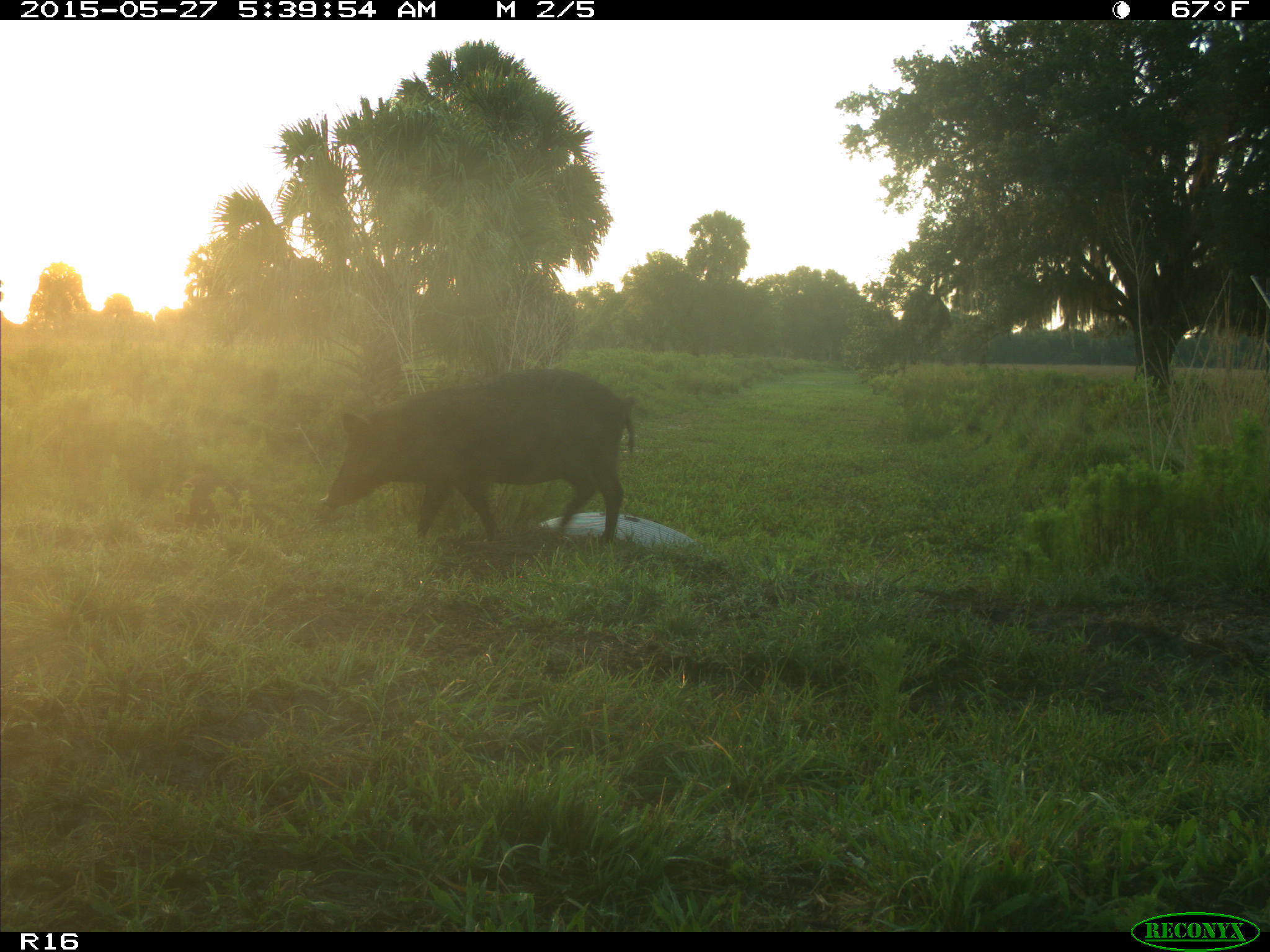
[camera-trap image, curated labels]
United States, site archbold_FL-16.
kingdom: Animalia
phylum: Chordata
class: Mammalia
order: Artiodactyla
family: Suidae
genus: Sus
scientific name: Sus scrofa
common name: wild boar